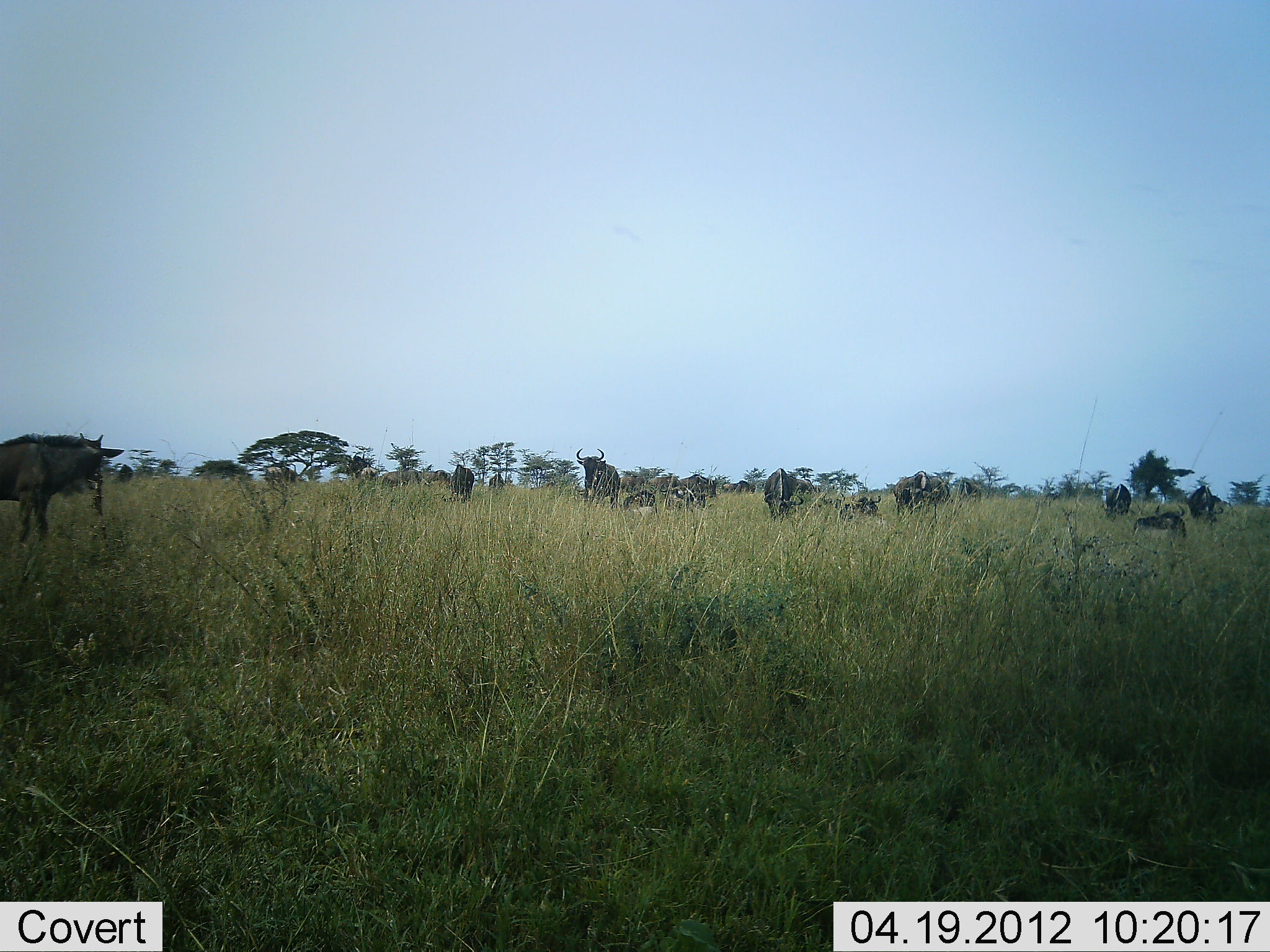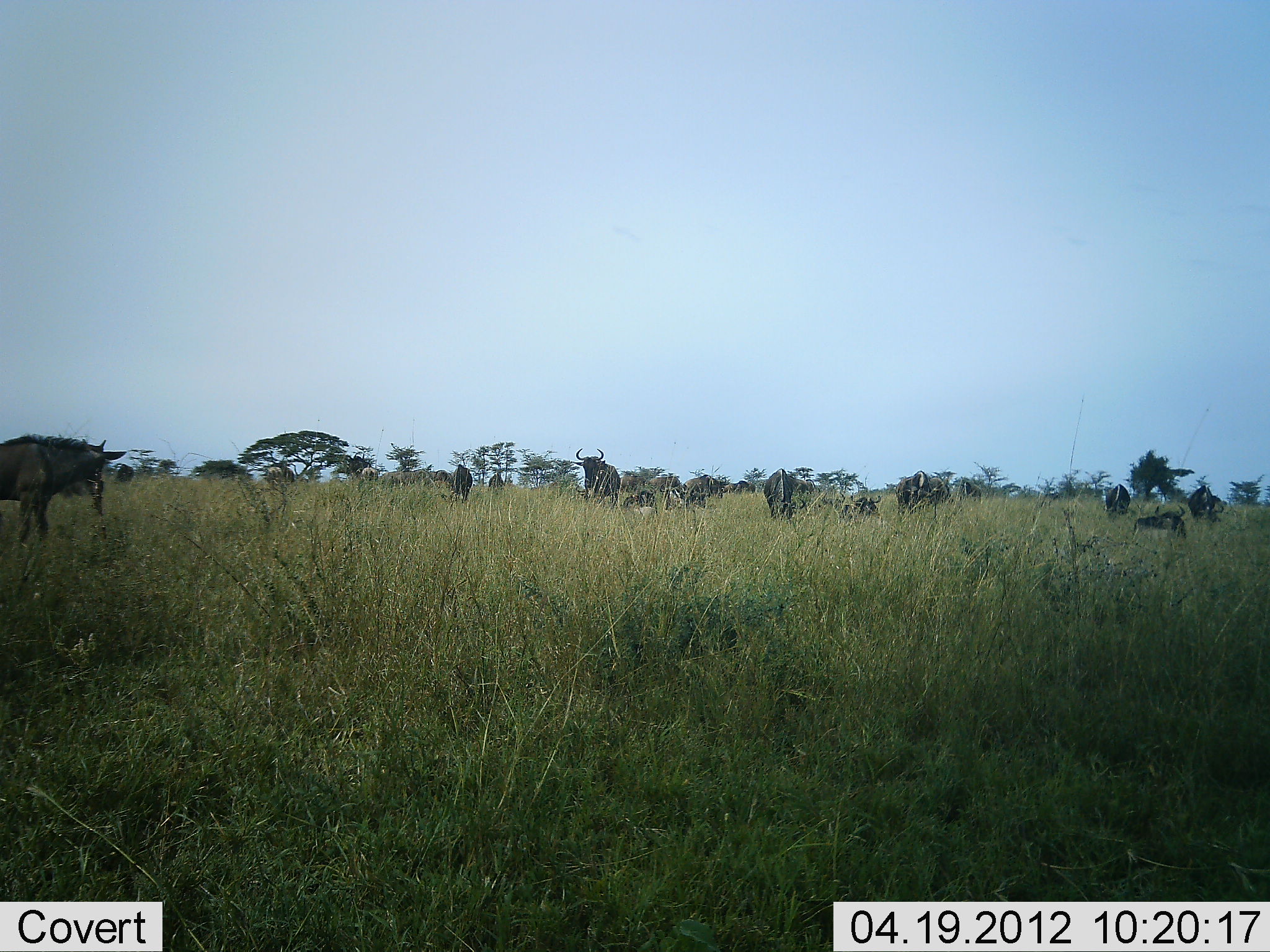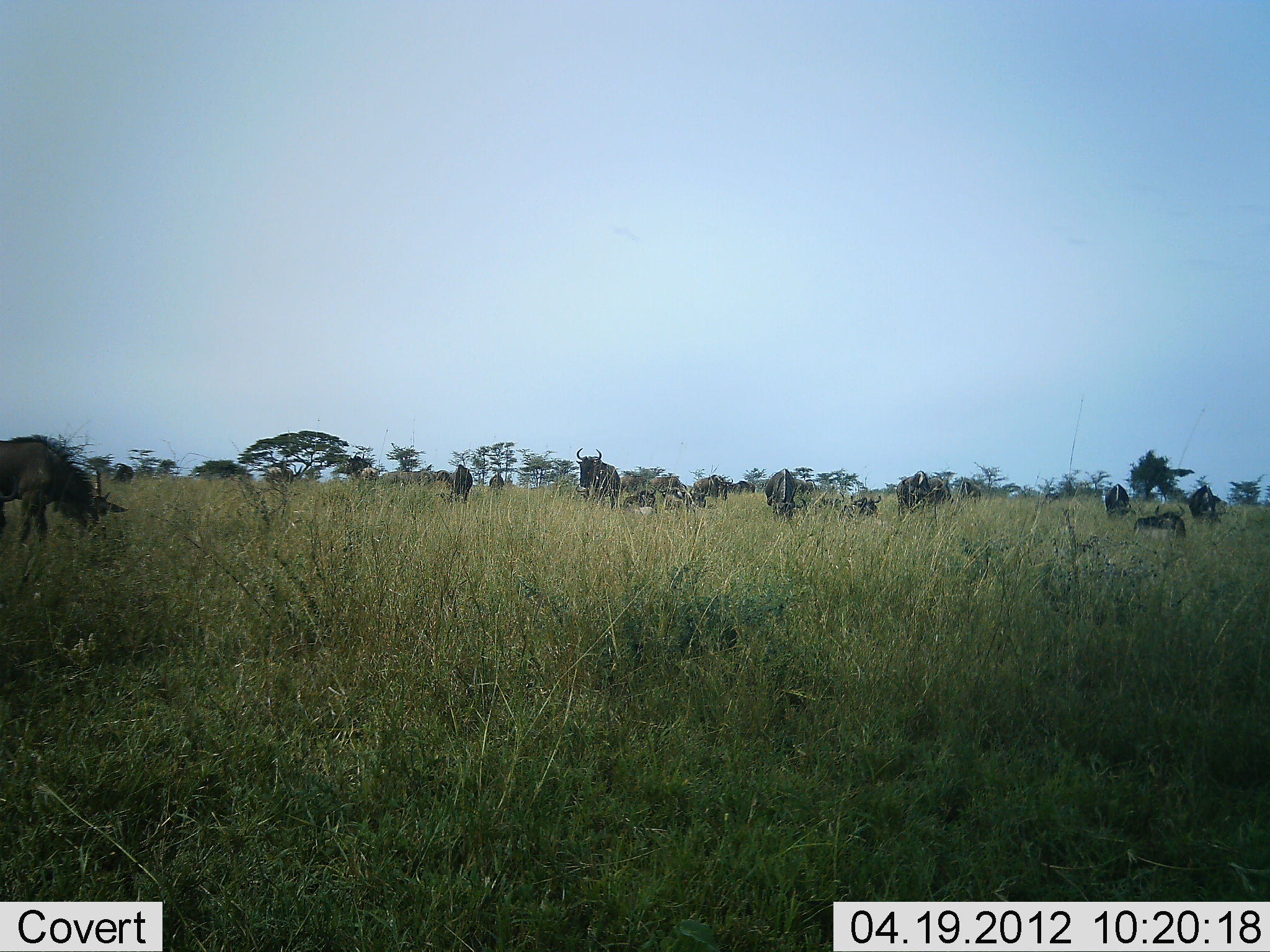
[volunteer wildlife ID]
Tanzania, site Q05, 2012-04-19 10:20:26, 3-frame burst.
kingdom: Animalia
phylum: Chordata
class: Mammalia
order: Artiodactyla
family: Bovidae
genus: Connochaetes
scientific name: Connochaetes taurinus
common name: blue wildebeest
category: wildebeest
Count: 11-50.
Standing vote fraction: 65%.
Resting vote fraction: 55%.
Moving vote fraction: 25%.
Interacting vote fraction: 5%.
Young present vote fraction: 5%.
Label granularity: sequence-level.